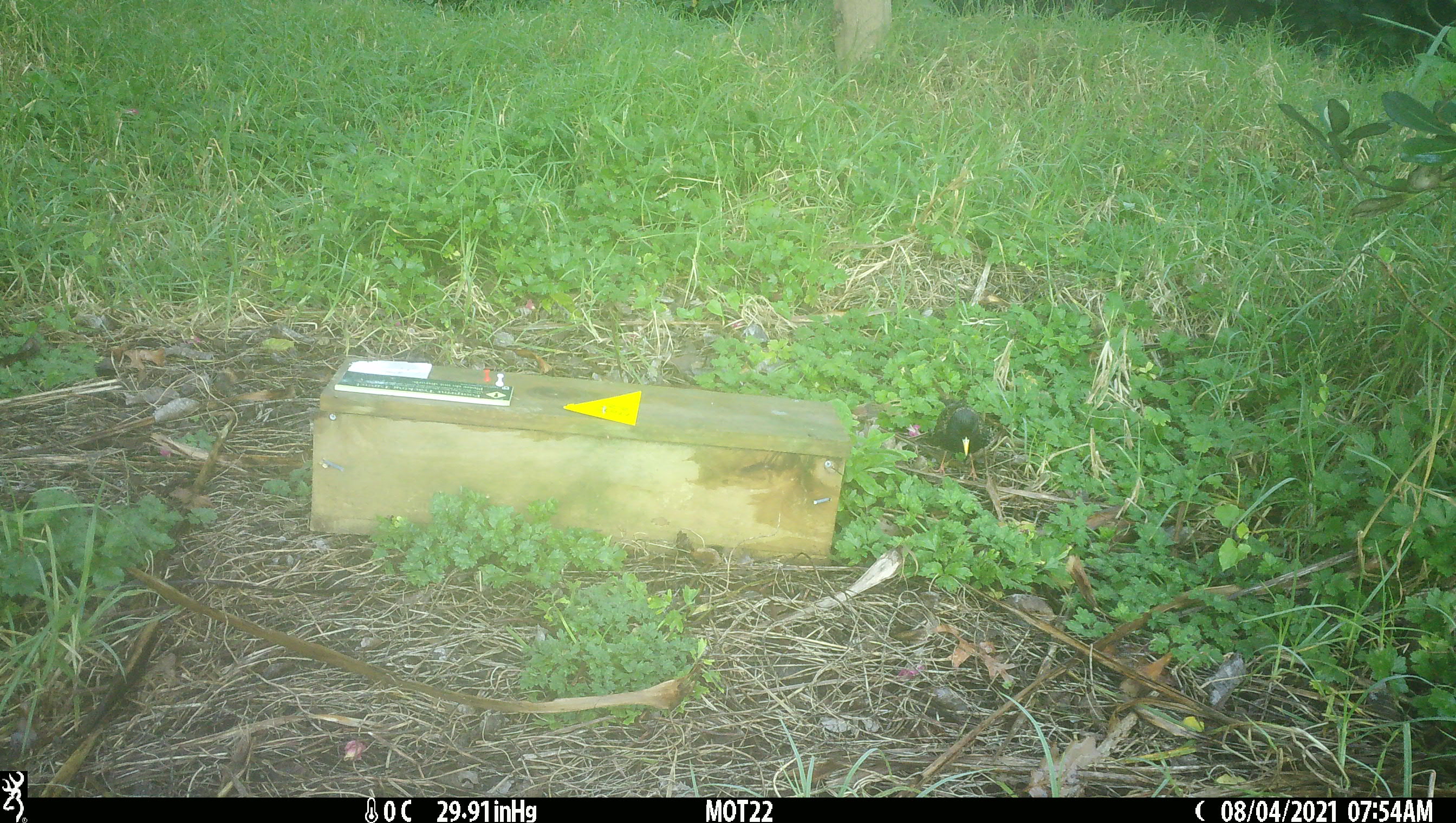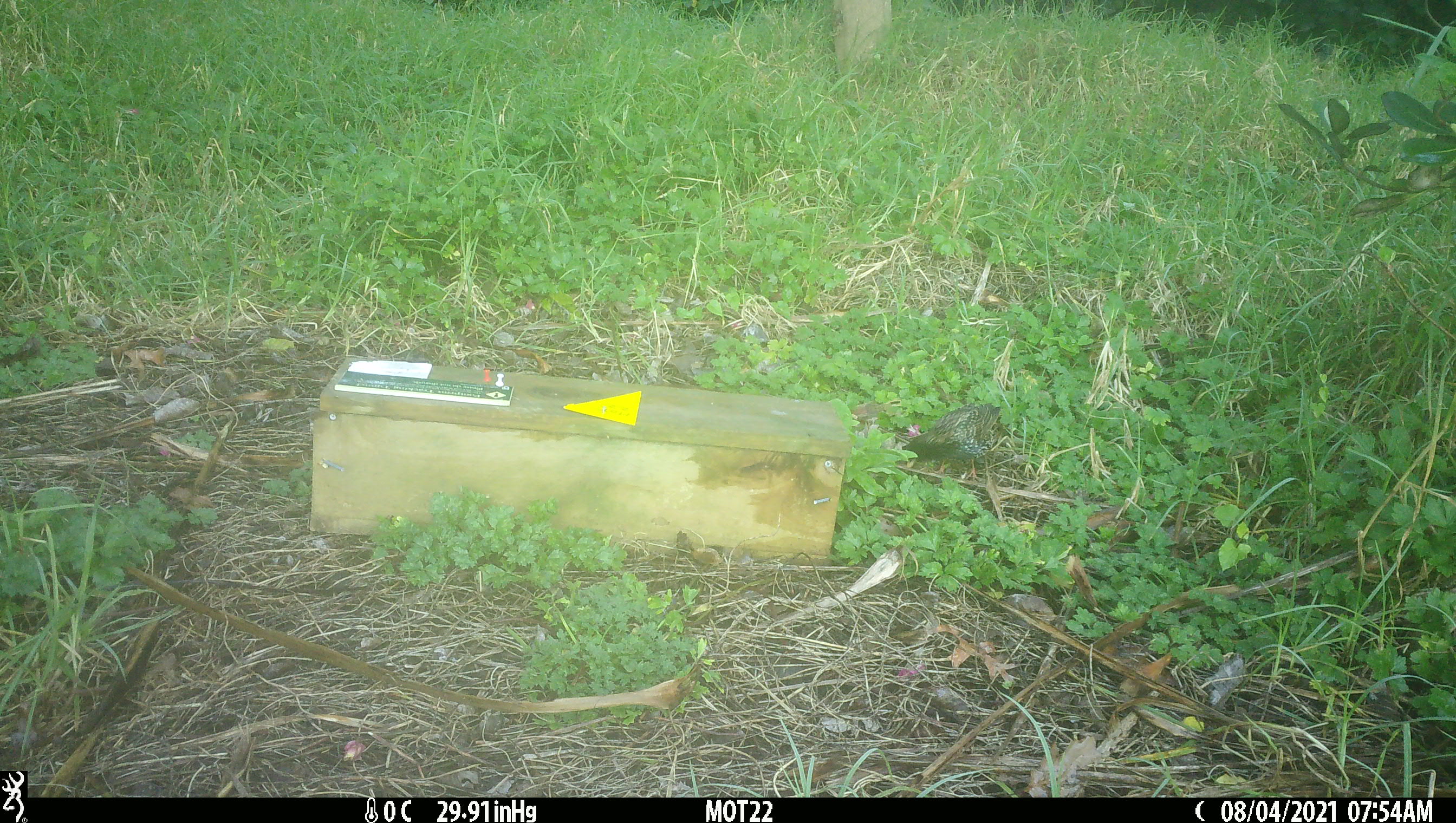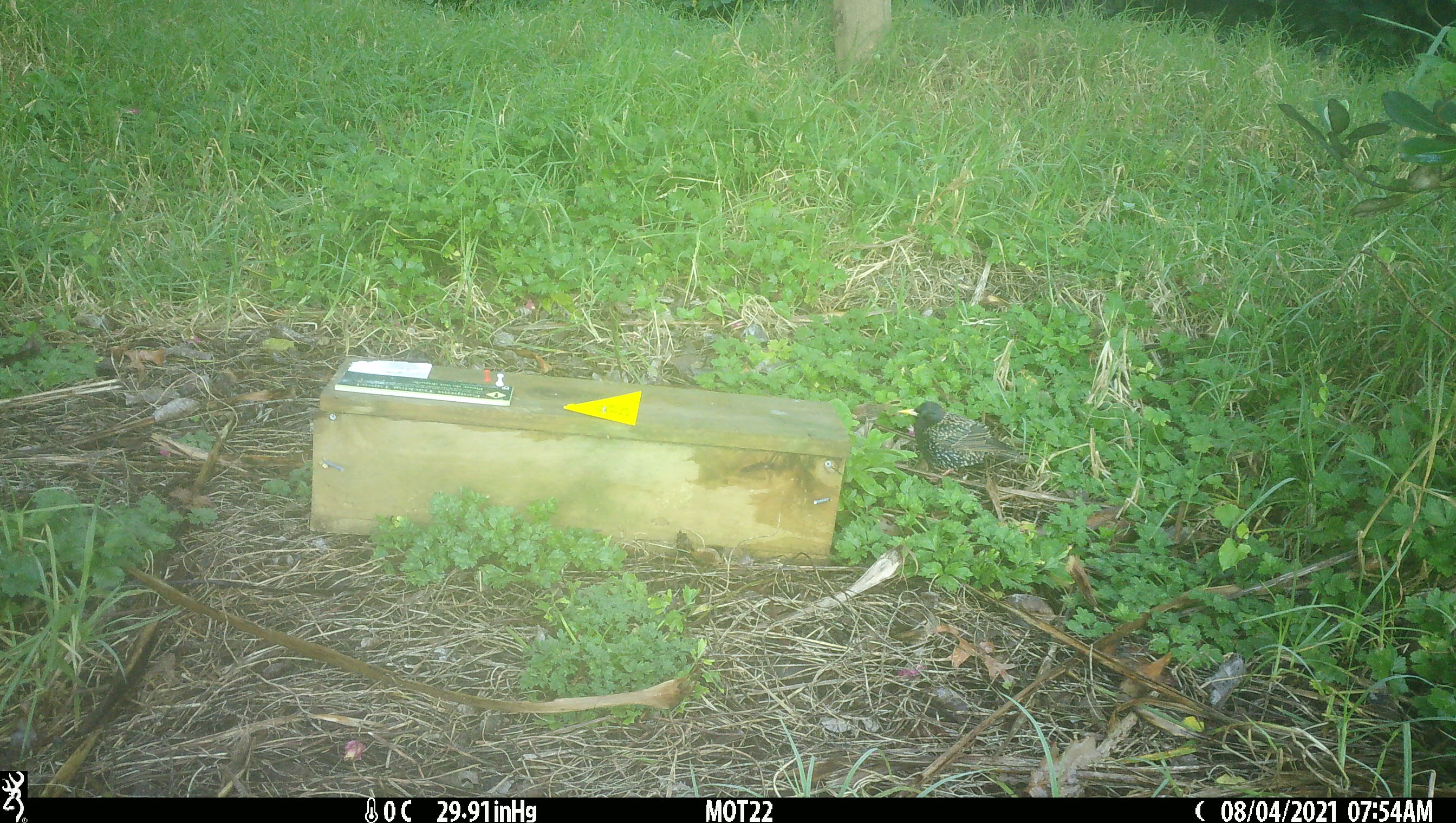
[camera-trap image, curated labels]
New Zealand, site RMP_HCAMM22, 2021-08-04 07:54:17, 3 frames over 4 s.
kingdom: Animalia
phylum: Chordata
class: Aves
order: Passeriformes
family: Sturnidae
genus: Sturnus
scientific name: Sturnus vulgaris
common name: european starling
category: starling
Starling (european starling) (Sturnus vulgaris).